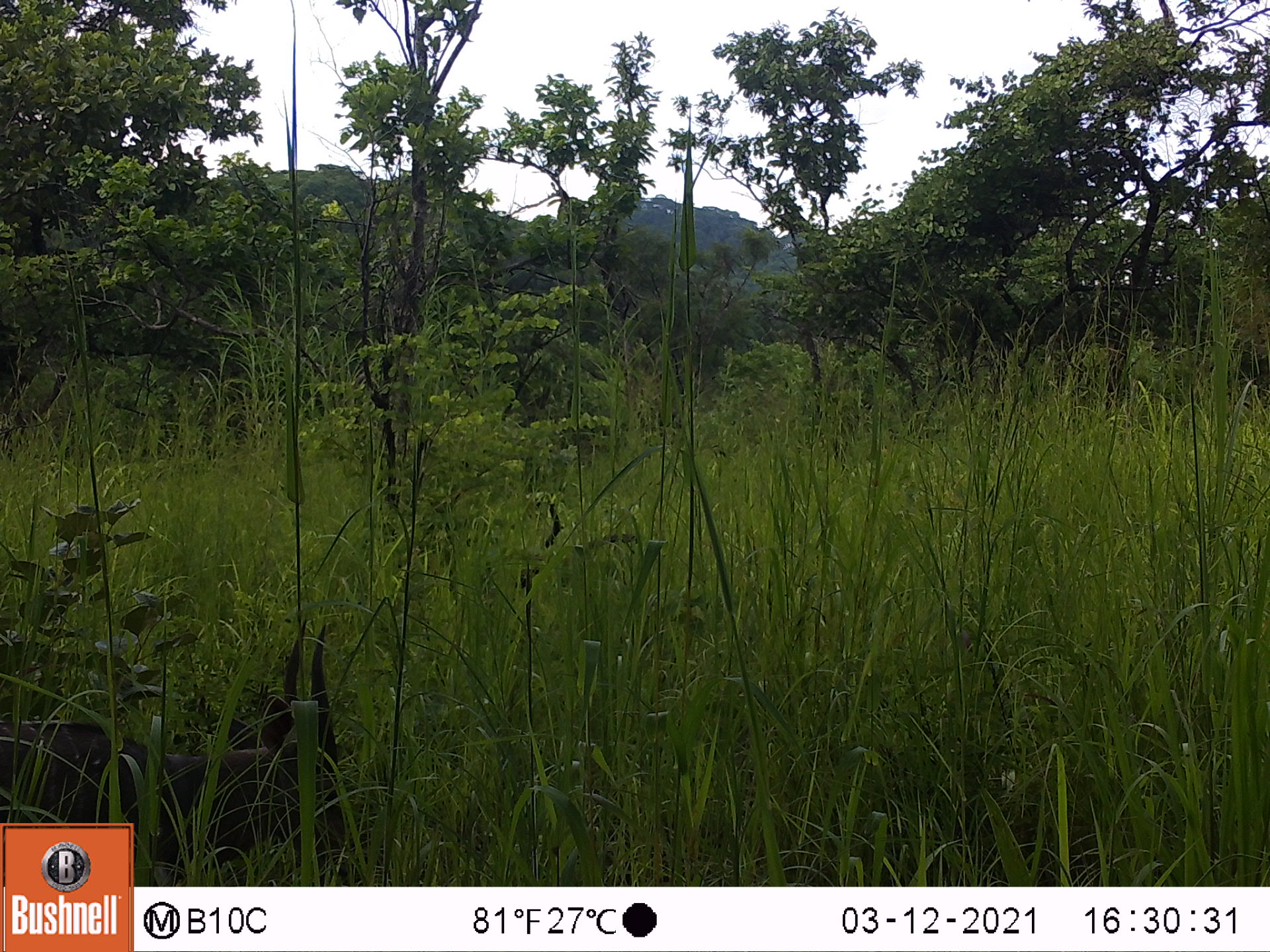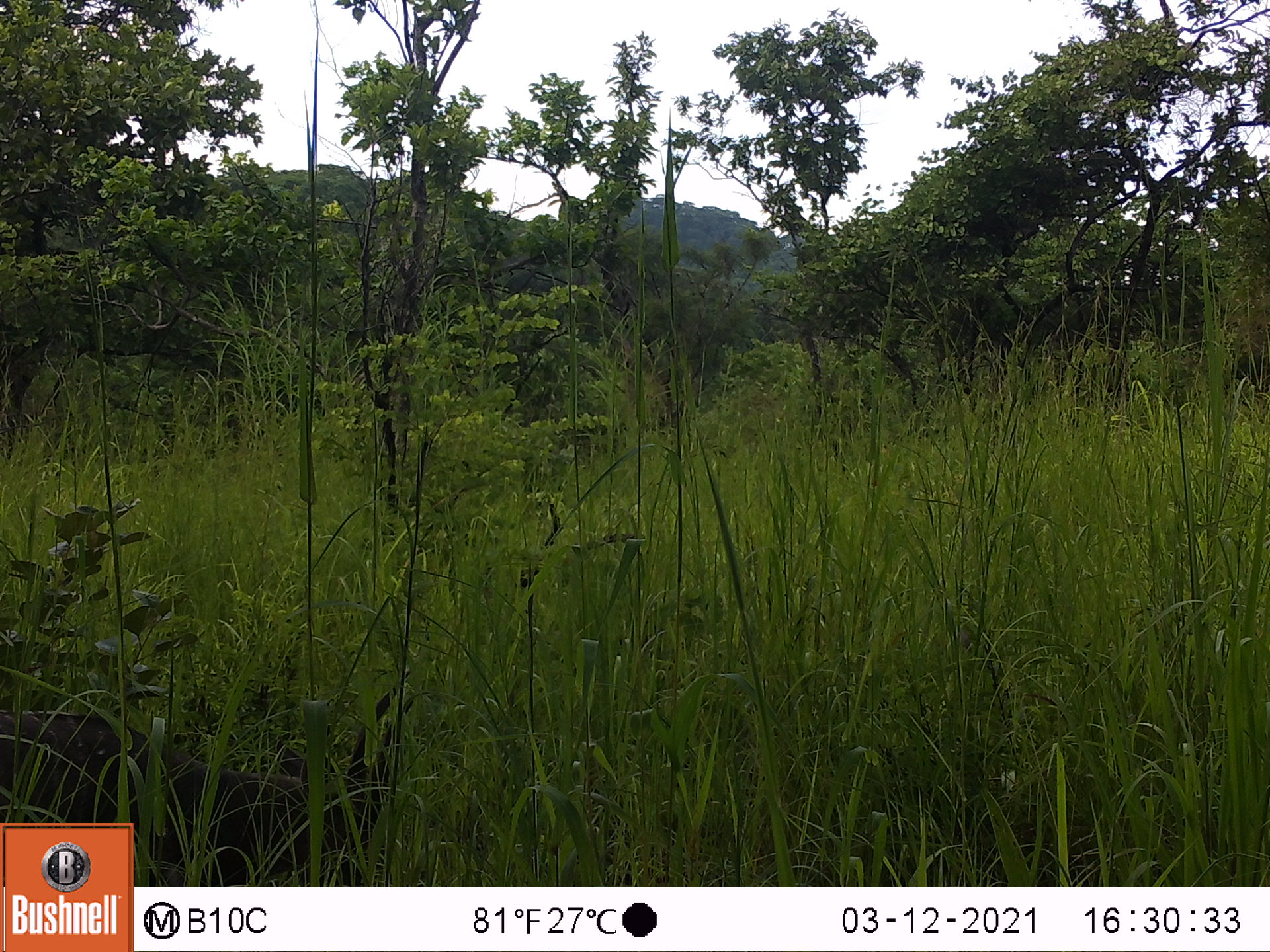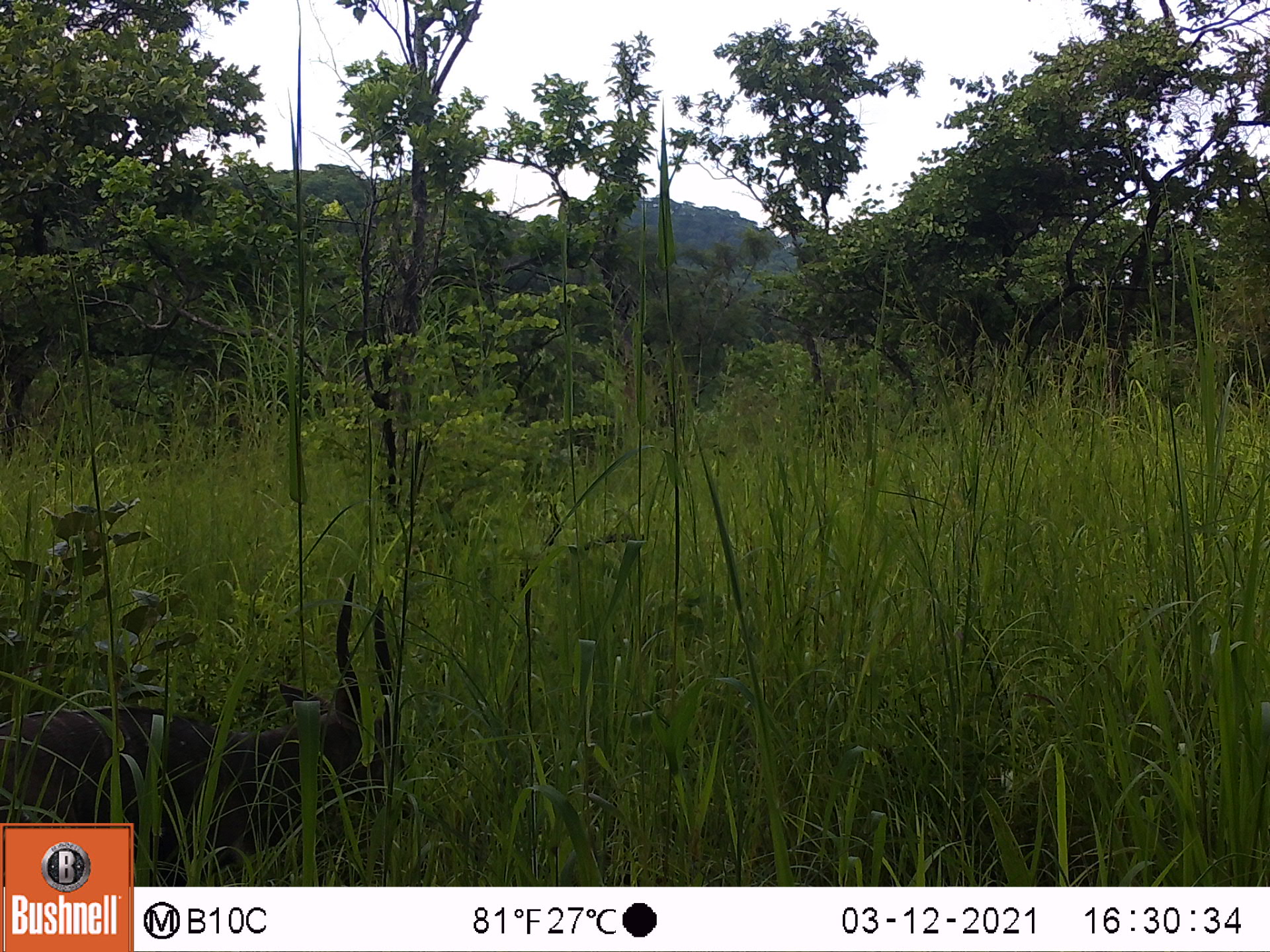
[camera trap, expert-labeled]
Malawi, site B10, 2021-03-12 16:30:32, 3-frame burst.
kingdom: Animalia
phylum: Chordata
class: Mammalia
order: Artiodactyla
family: Bovidae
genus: Tragelaphus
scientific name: Tragelaphus sylvaticus sylvaticus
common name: cape bushbuck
Cape bushbuck (Tragelaphus sylvaticus sylvaticus), count 1.